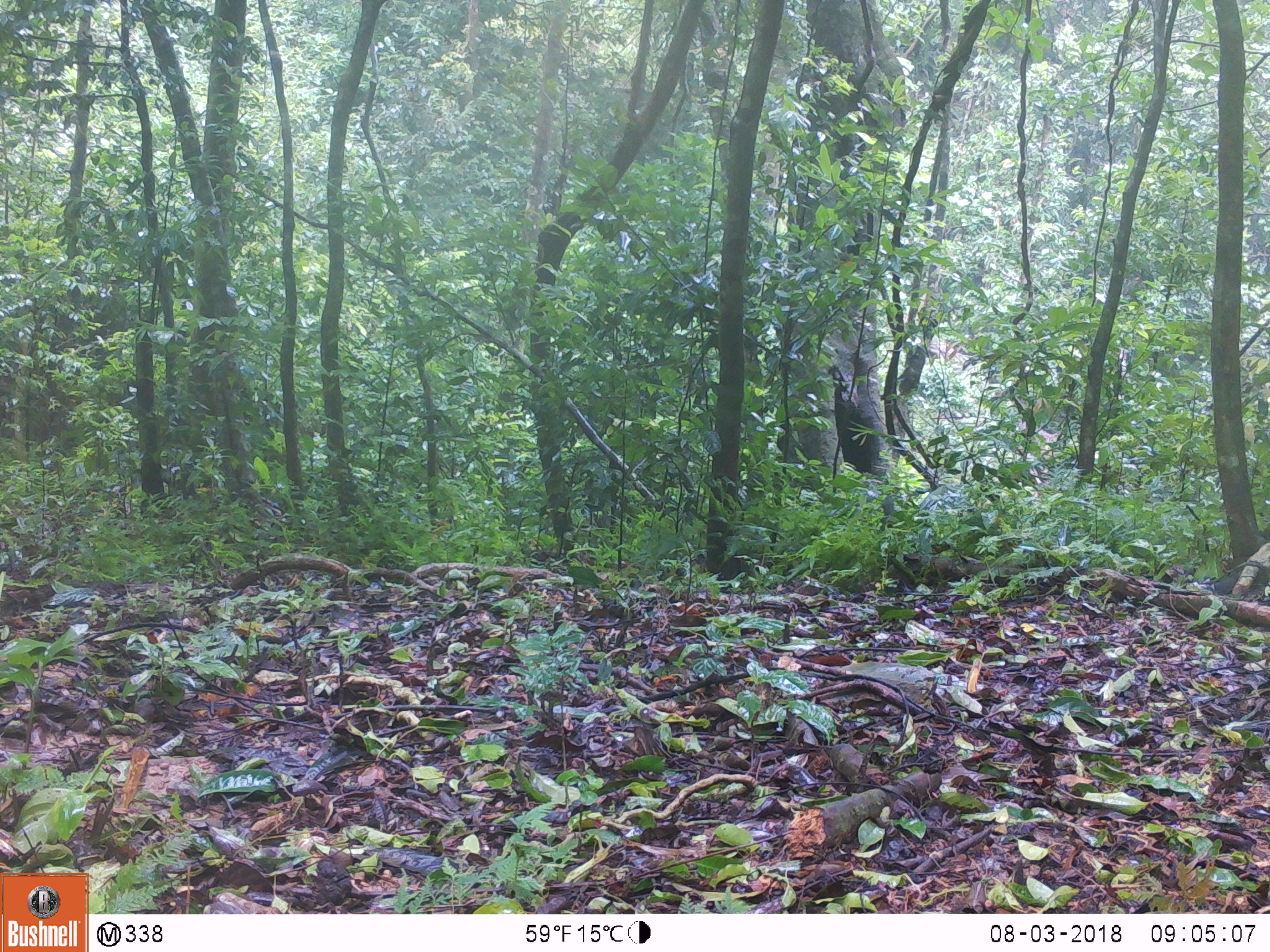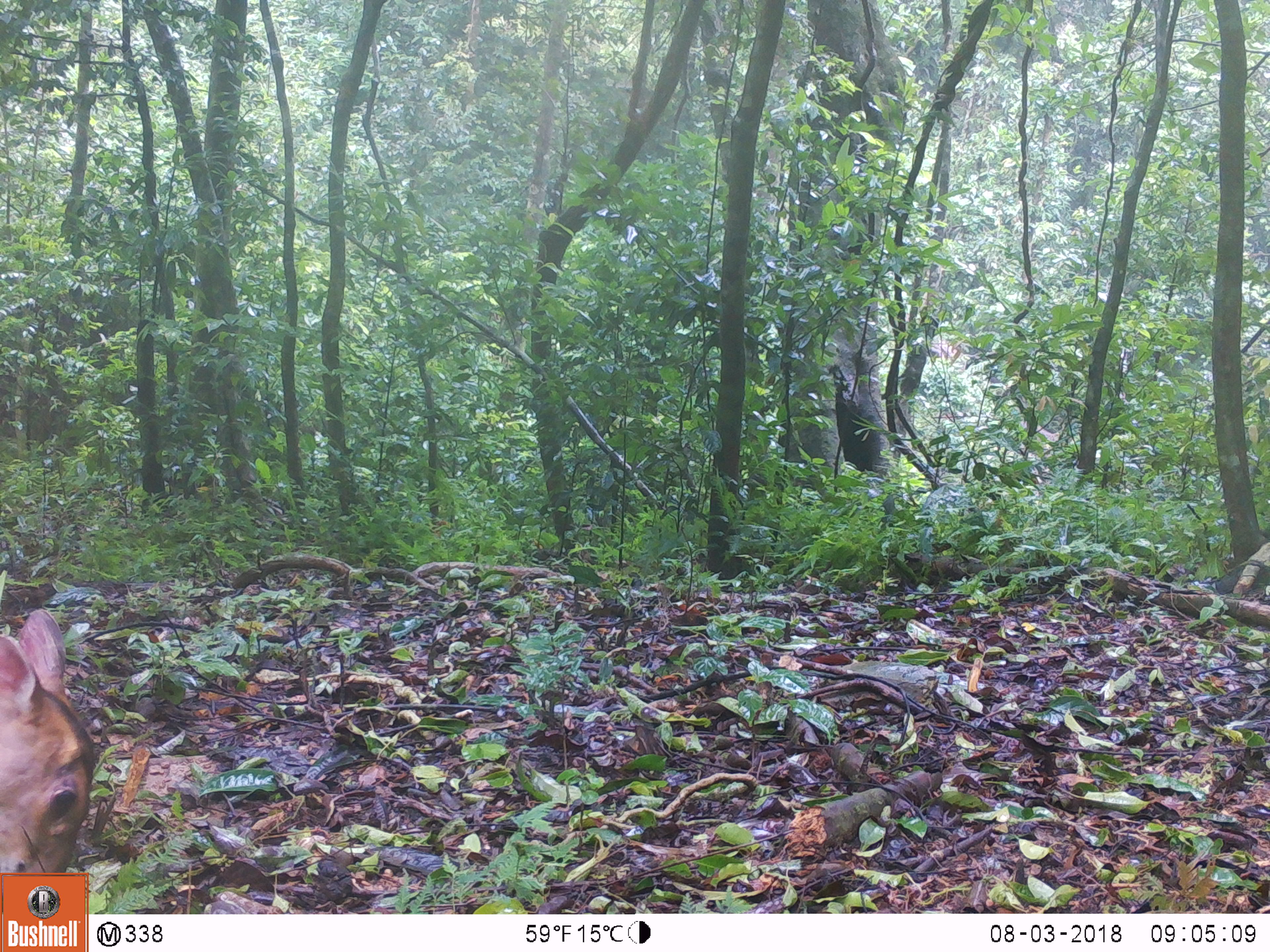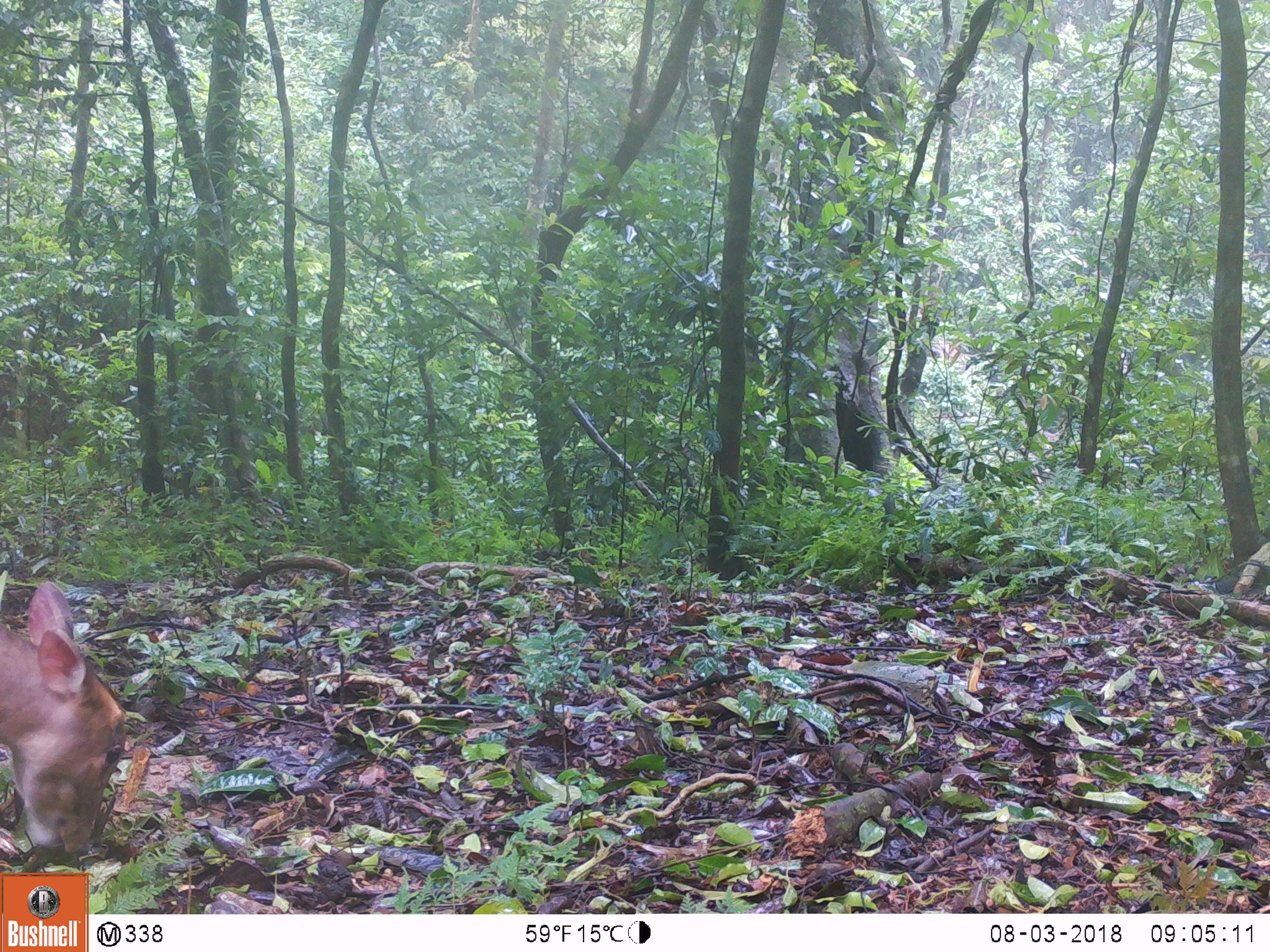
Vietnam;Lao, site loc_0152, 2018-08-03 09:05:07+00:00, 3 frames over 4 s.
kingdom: Animalia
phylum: Chordata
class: Mammalia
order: Artiodactyla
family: Cervidae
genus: Muntiacus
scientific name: Muntiacus vuquangensis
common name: large-antlered muntjac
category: large antlered muntjac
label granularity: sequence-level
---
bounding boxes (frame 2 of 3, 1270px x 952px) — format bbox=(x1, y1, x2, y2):
large antlered muntjac: bbox=(0, 605, 98, 911)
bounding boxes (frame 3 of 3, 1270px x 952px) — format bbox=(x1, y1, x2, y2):
large antlered muntjac: bbox=(0, 577, 129, 858)